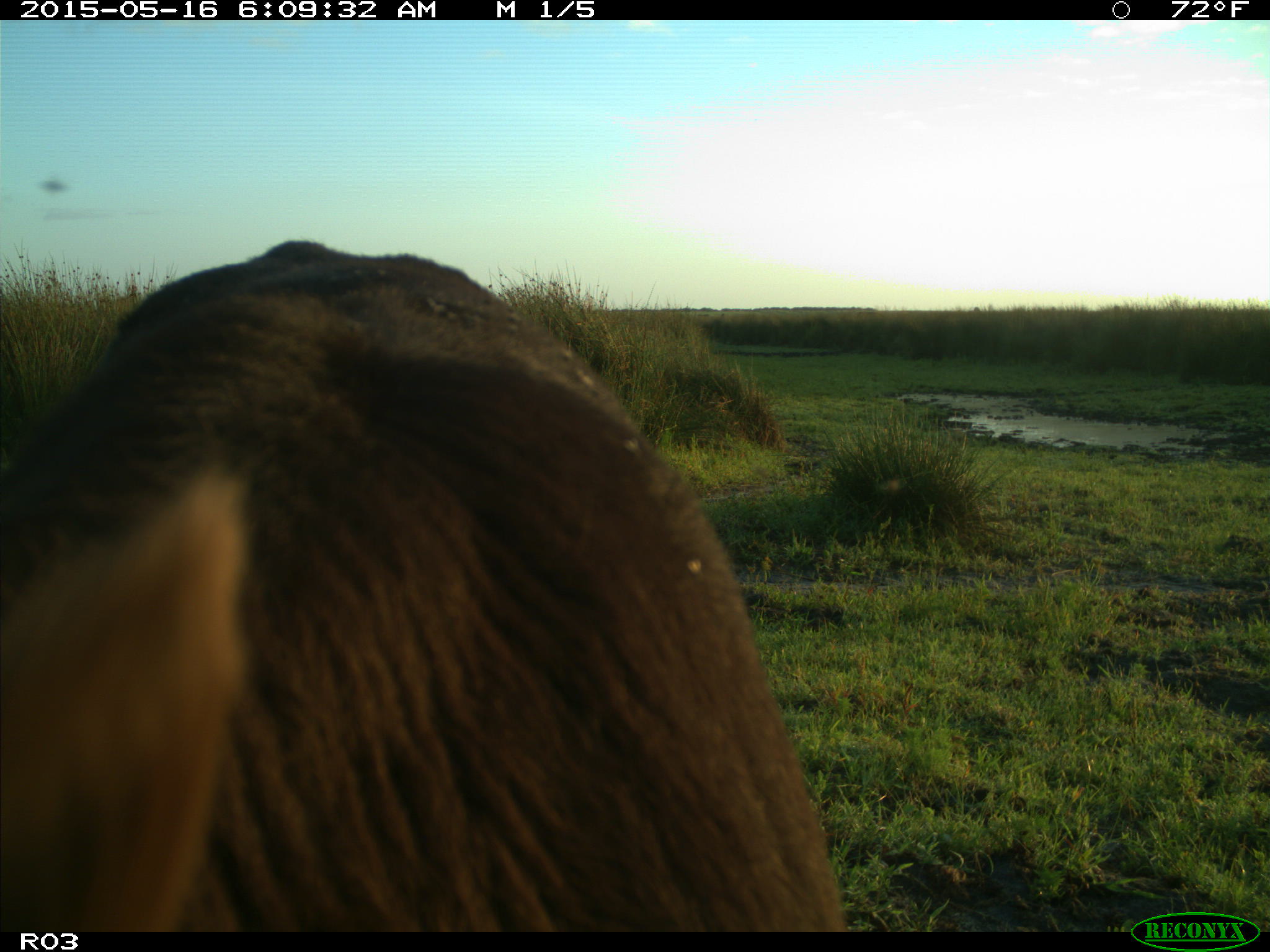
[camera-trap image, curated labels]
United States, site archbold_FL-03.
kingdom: Animalia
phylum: Chordata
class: Mammalia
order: Artiodactyla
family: Bovidae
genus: Bos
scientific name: Bos taurus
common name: domestic cow